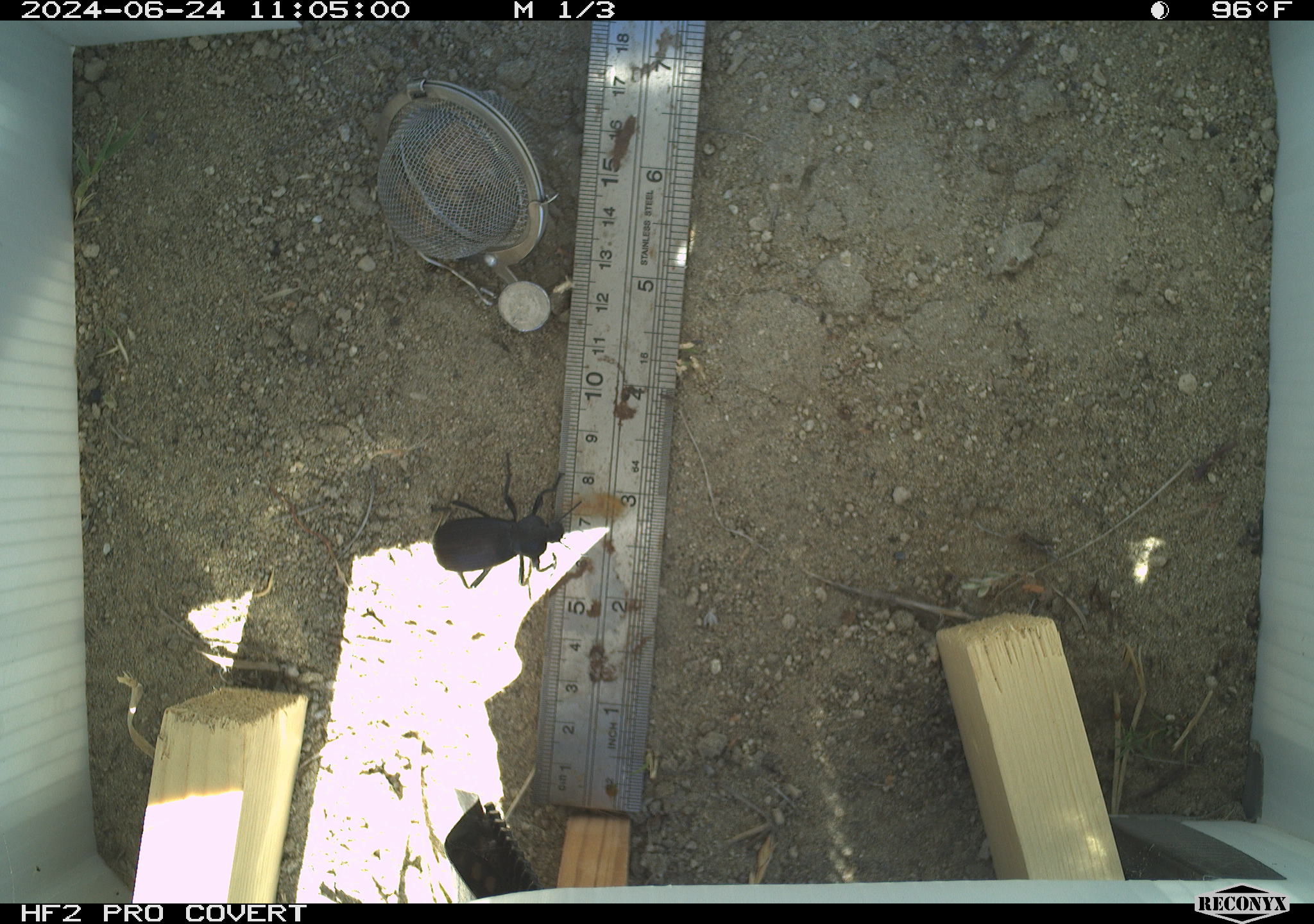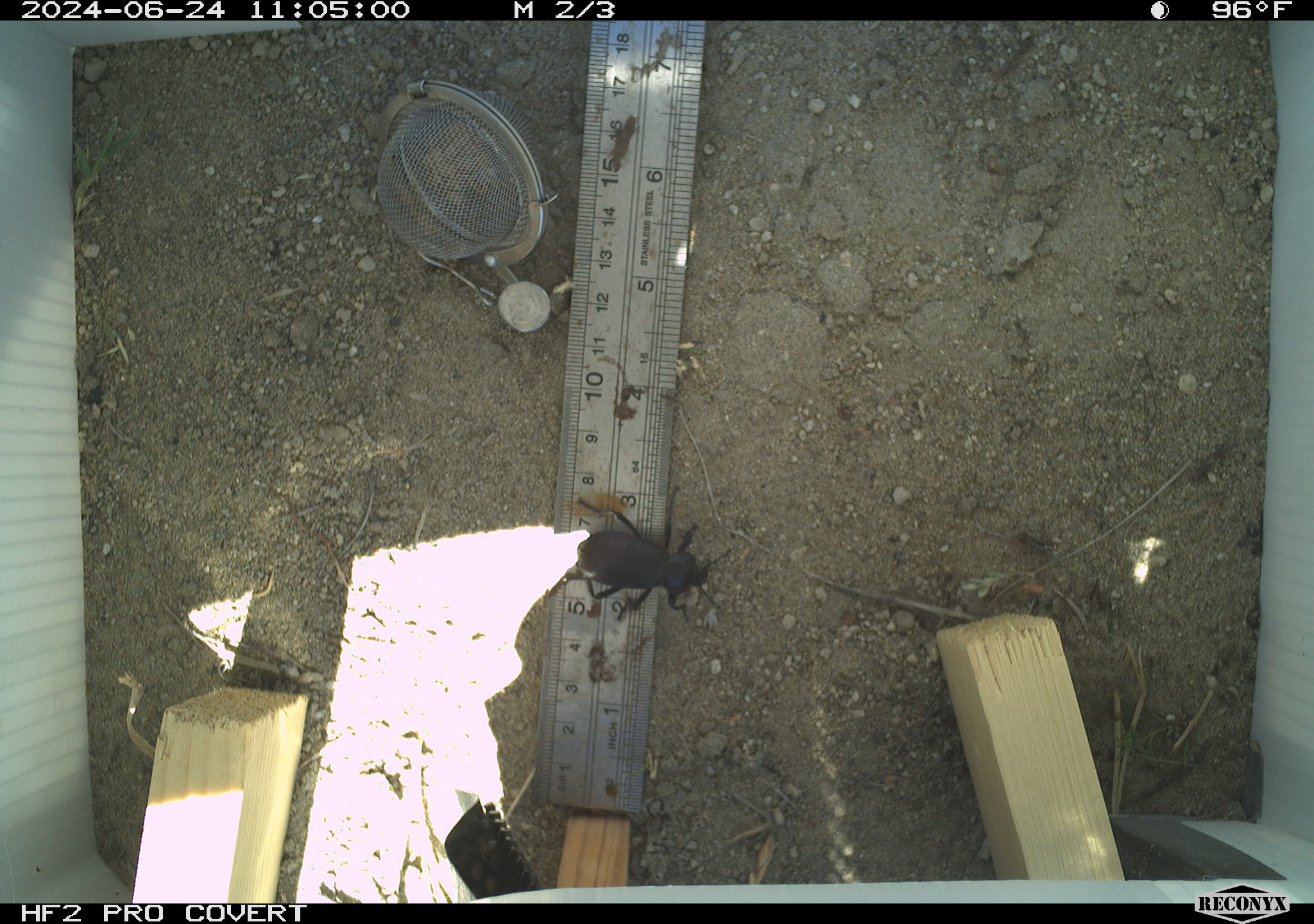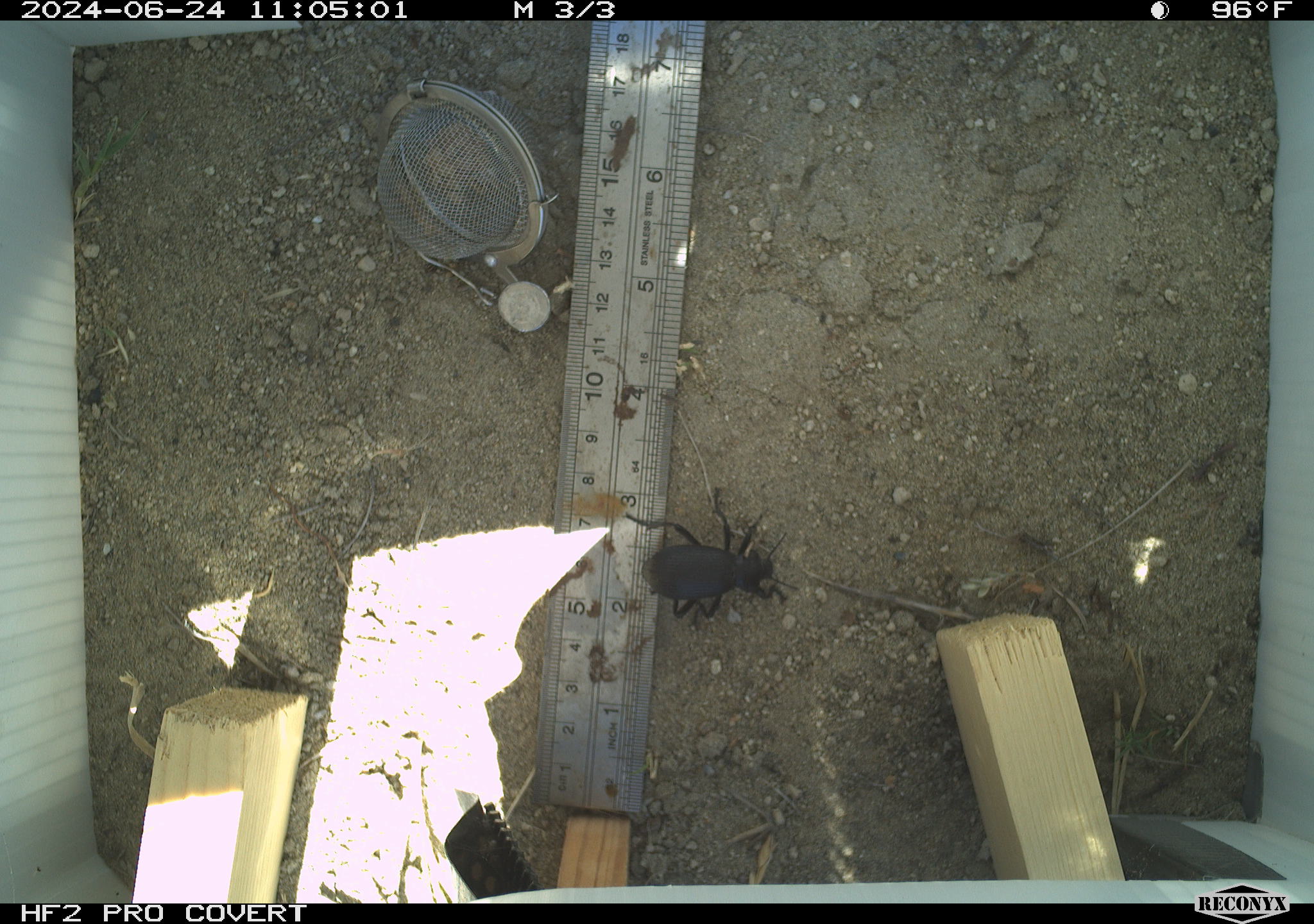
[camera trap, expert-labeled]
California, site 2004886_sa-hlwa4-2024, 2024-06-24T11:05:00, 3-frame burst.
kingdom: Animalia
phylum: Arthropoda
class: Insecta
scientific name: Insecta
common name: insect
Insect (Insecta).